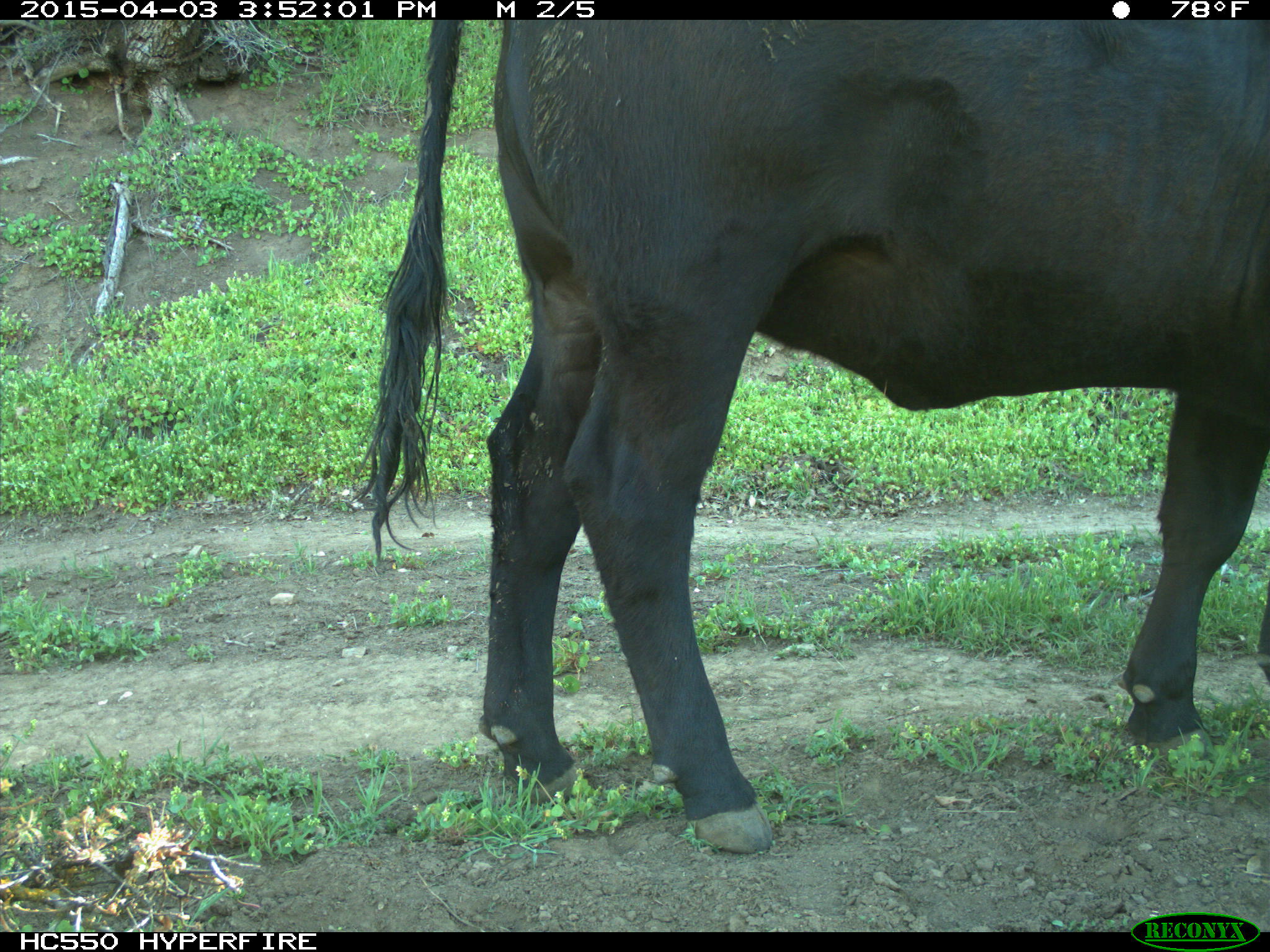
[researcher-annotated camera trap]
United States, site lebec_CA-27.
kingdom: Animalia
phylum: Chordata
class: Mammalia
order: Artiodactyla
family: Bovidae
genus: Bos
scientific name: Bos taurus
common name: domestic cow